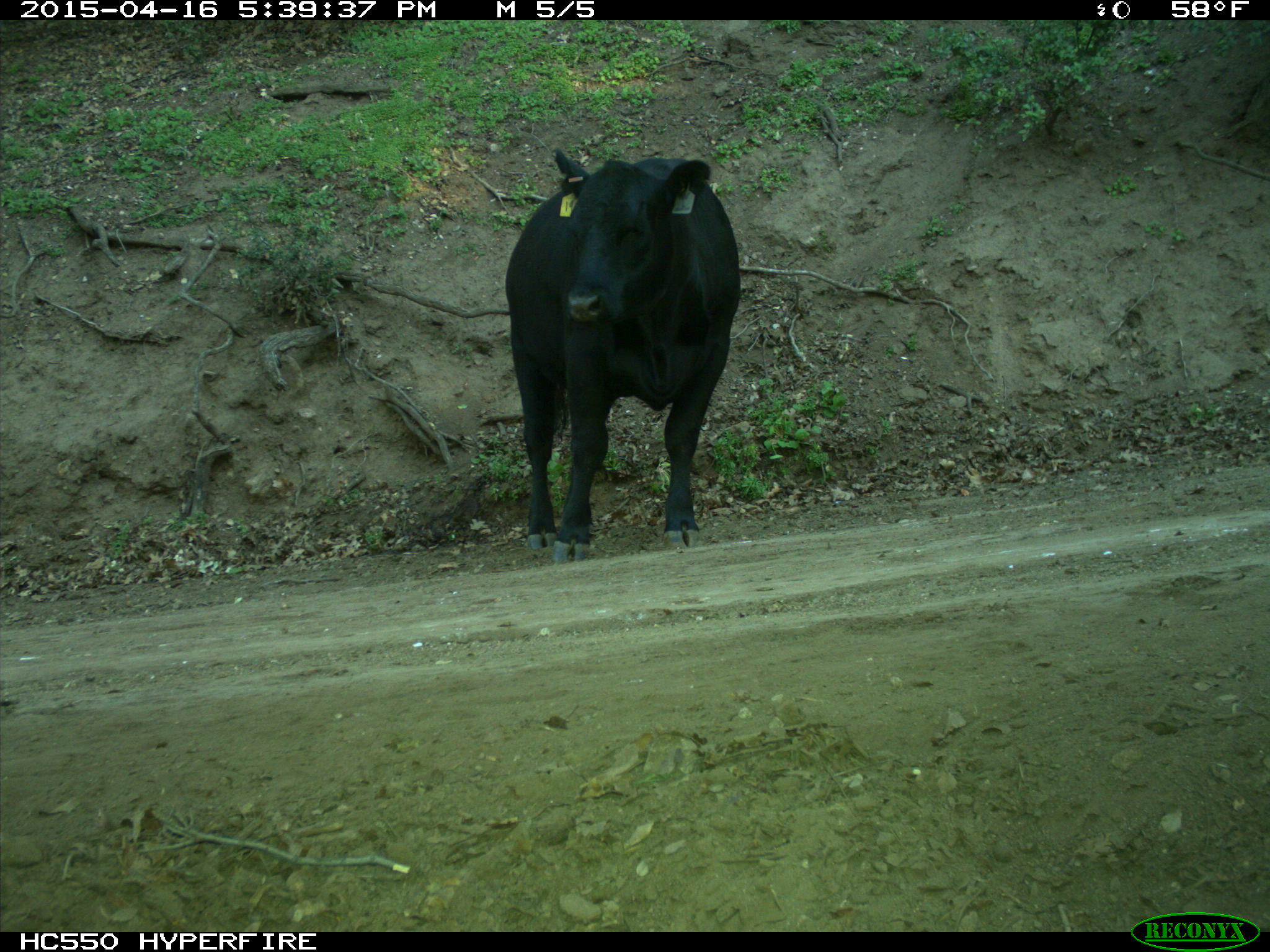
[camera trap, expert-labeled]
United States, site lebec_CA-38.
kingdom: Animalia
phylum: Chordata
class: Mammalia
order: Artiodactyla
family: Bovidae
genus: Bos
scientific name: Bos taurus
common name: domestic cow